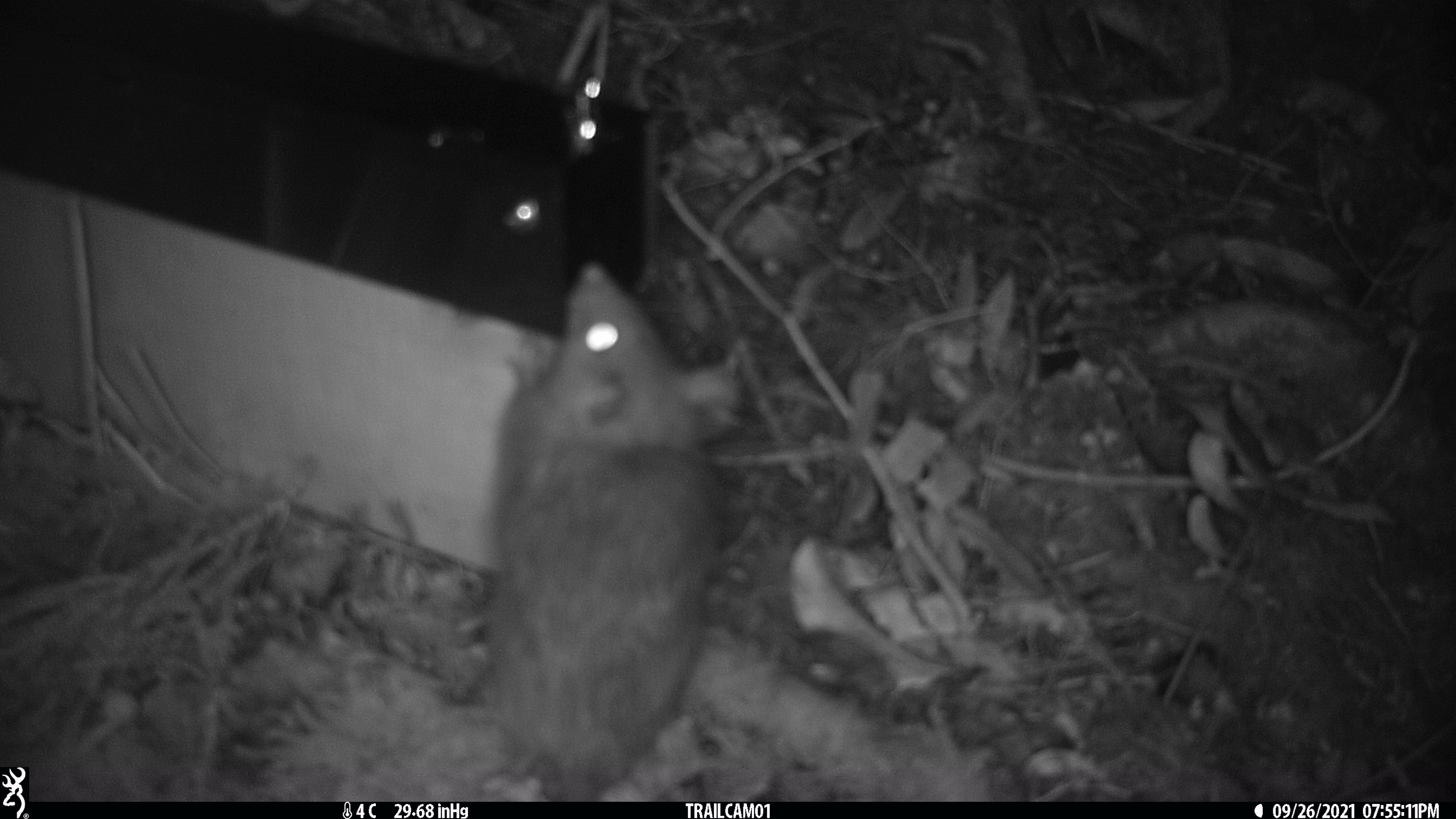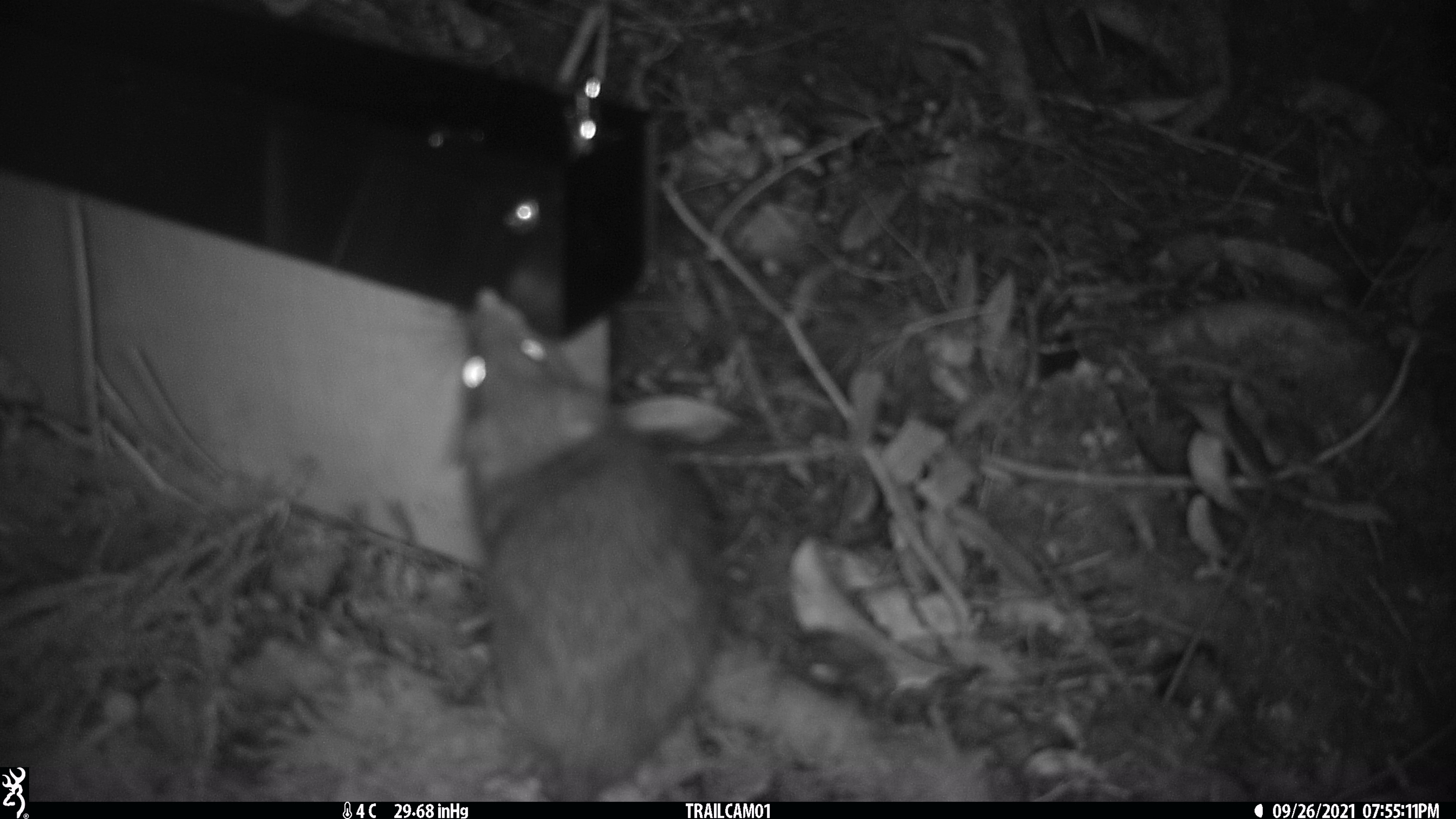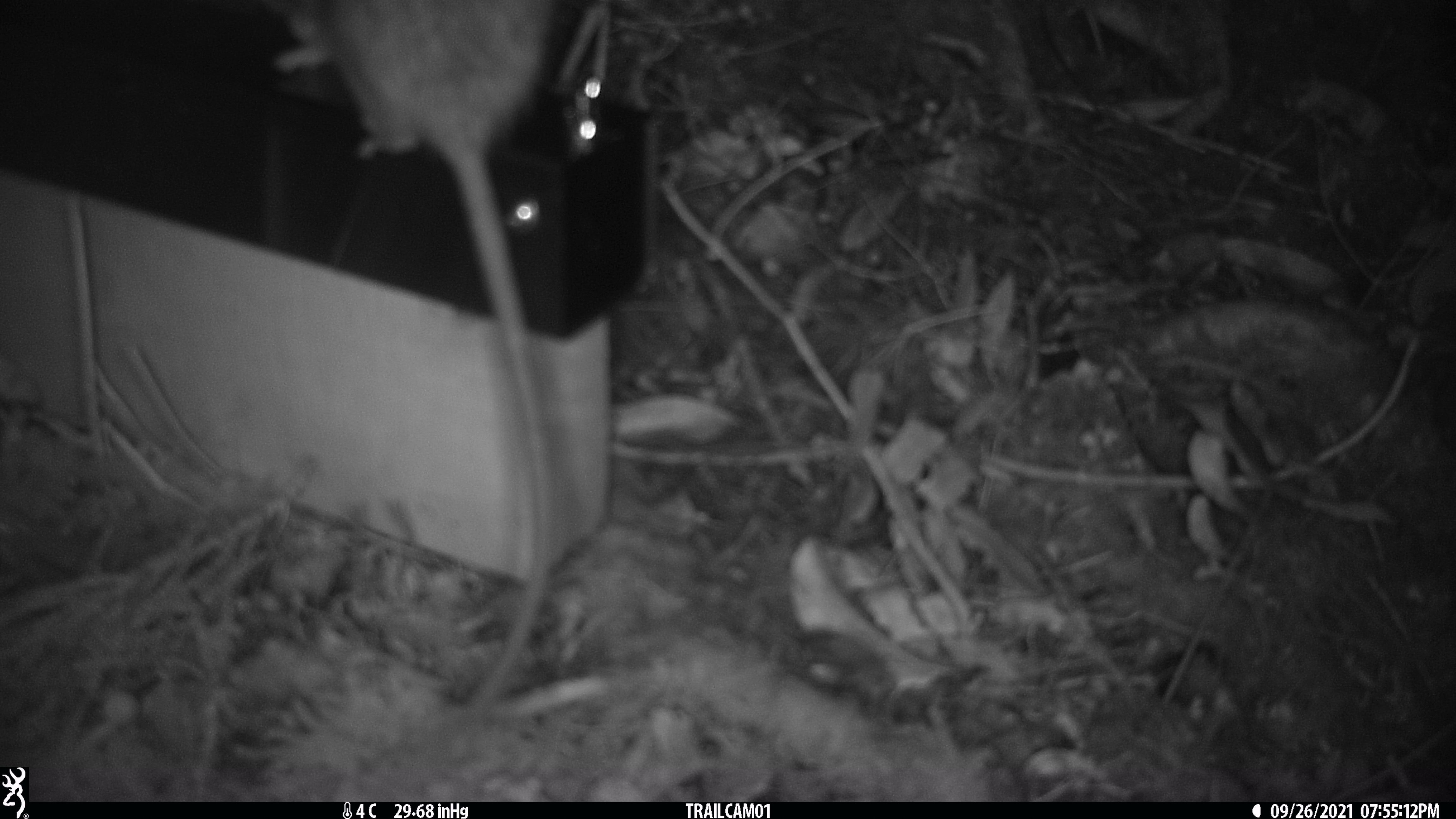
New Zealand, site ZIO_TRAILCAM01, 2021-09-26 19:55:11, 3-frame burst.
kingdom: Animalia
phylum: Chordata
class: Mammalia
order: Rodentia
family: Muridae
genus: Rattus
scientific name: Rattus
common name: rat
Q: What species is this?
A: Rat (Rattus).